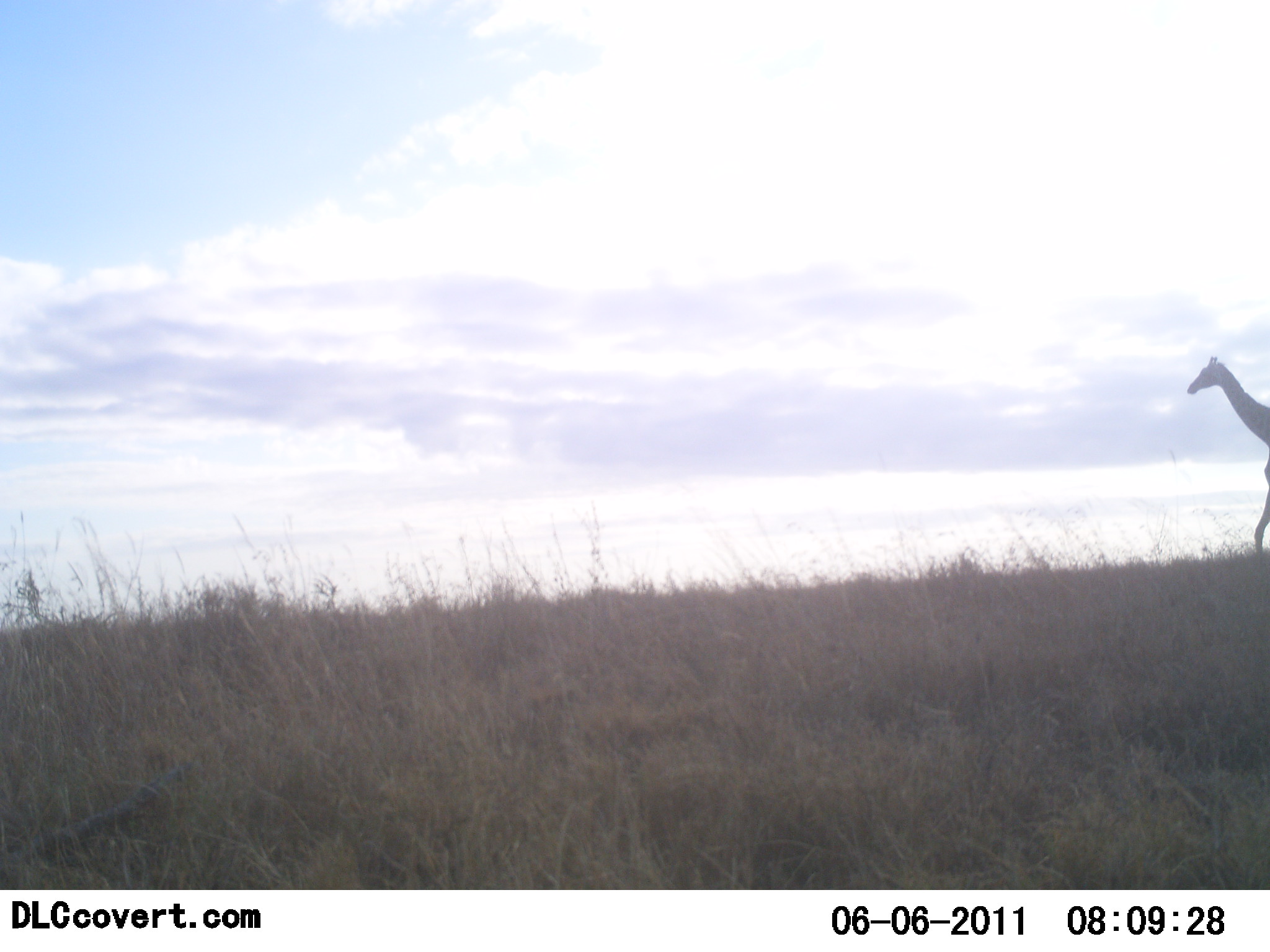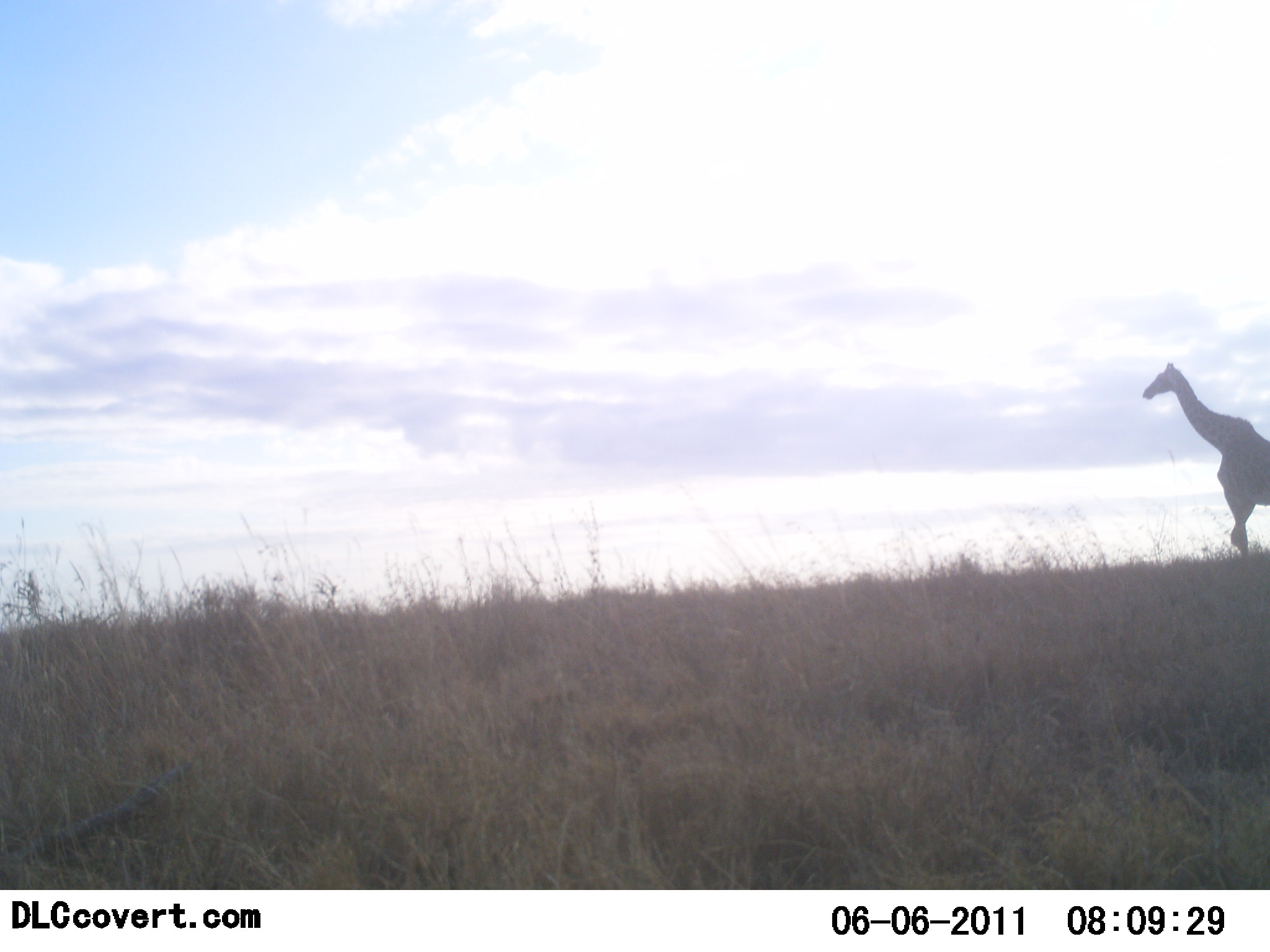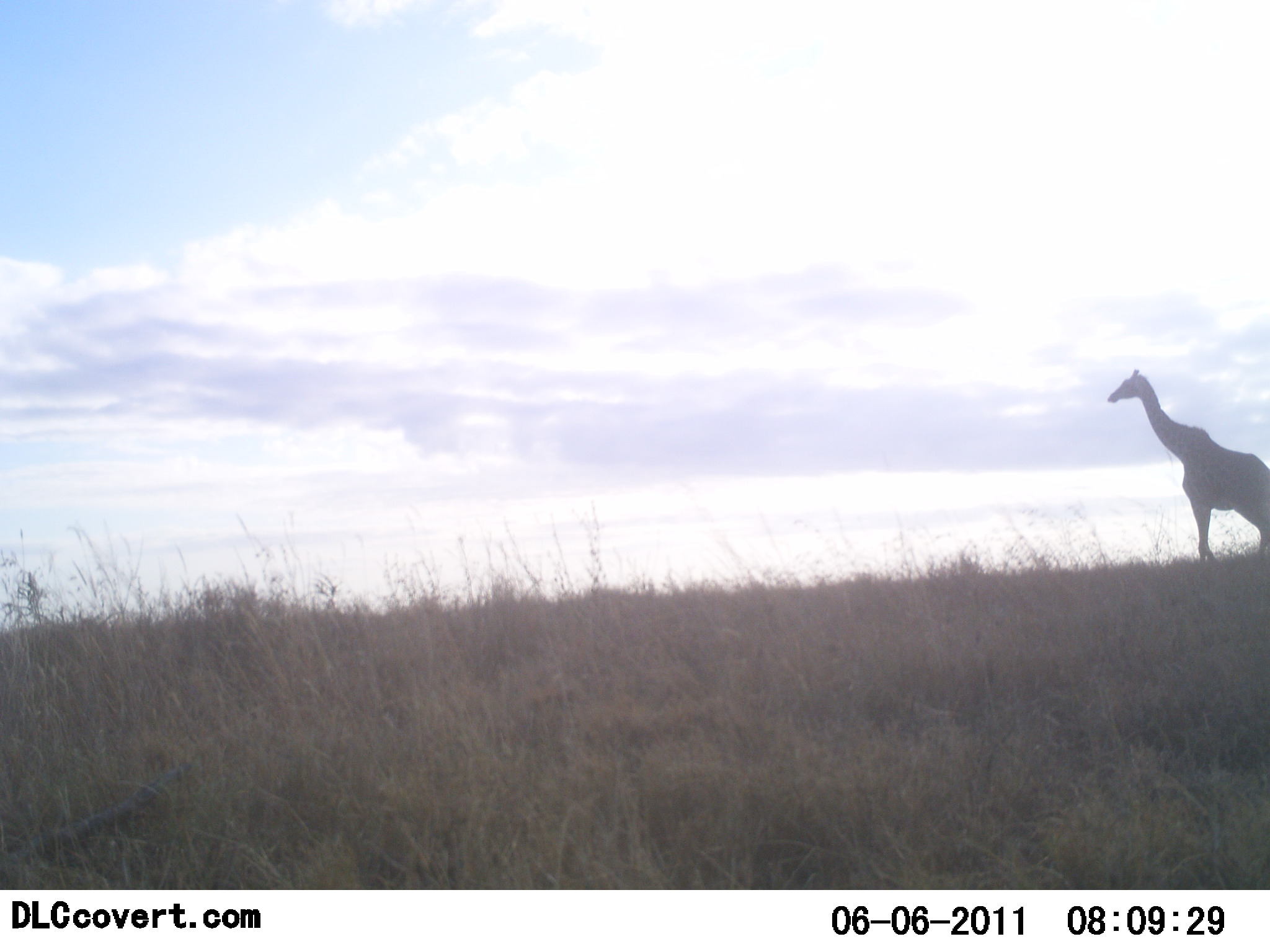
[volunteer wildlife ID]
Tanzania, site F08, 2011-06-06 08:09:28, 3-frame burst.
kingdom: Animalia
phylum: Chordata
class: Mammalia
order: Artiodactyla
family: Giraffidae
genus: Giraffa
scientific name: Giraffa camelopardalis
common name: giraffe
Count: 1.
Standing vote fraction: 0%.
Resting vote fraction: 0%.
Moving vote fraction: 100%.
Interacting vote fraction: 0%.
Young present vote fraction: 0%.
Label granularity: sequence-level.